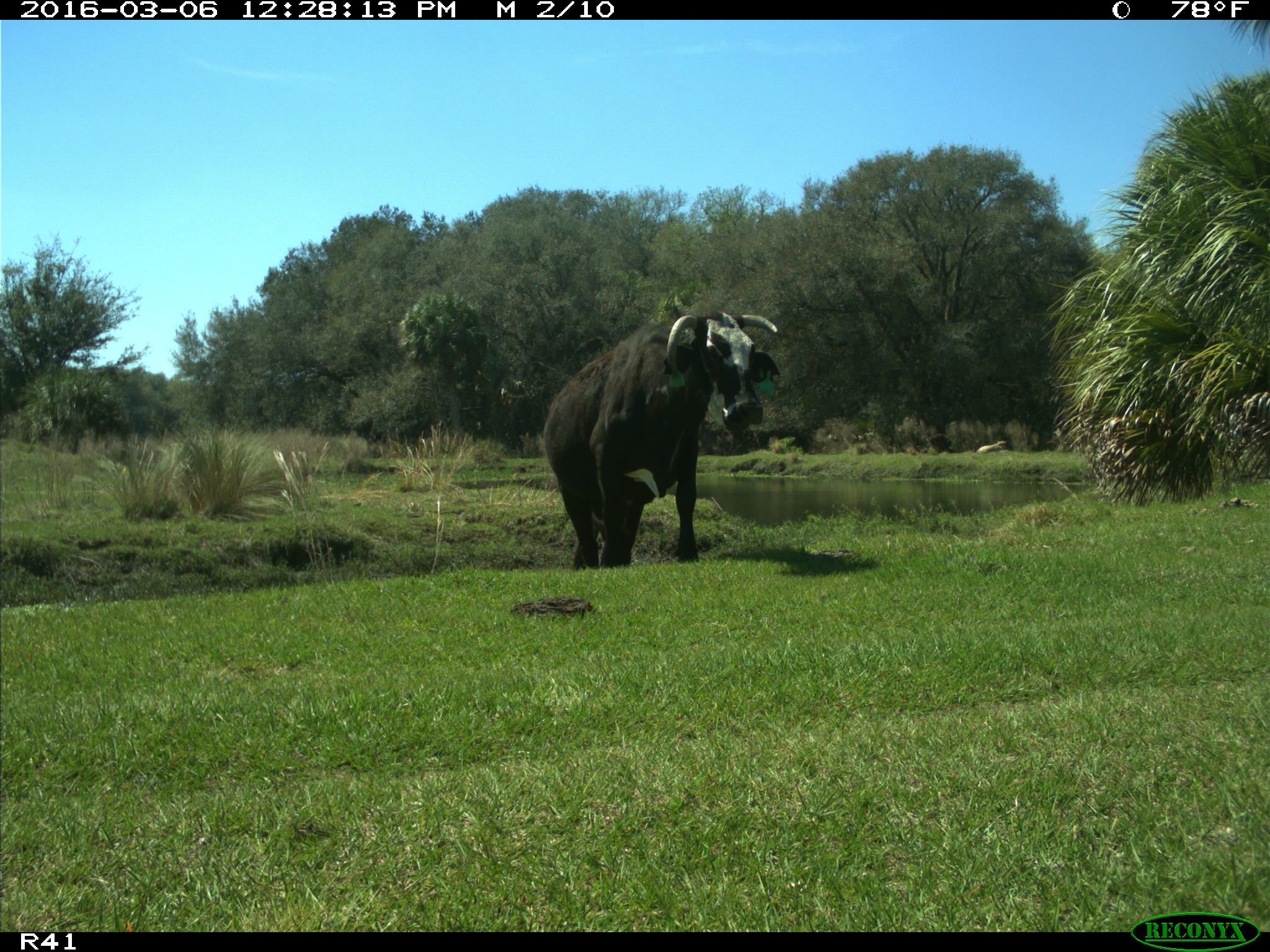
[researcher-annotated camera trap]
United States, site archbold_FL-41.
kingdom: Animalia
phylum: Chordata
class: Mammalia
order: Artiodactyla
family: Bovidae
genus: Bos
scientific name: Bos taurus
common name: domestic cow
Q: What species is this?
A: Bos taurus (domestic cow).